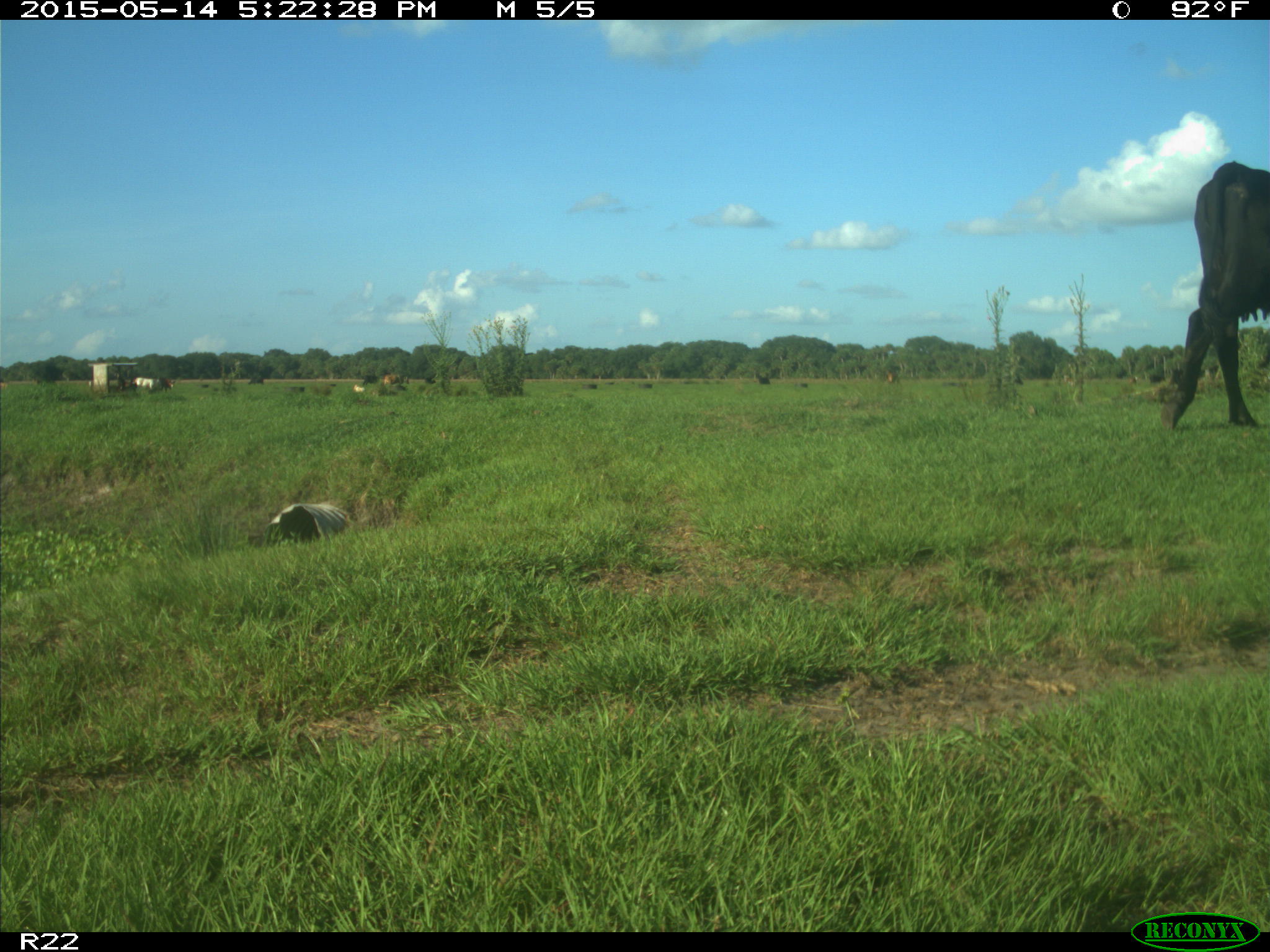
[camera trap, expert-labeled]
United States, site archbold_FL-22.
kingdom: Animalia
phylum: Chordata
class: Mammalia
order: Artiodactyla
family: Bovidae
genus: Bos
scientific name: Bos taurus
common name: domestic cow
Bos taurus (domestic cow).